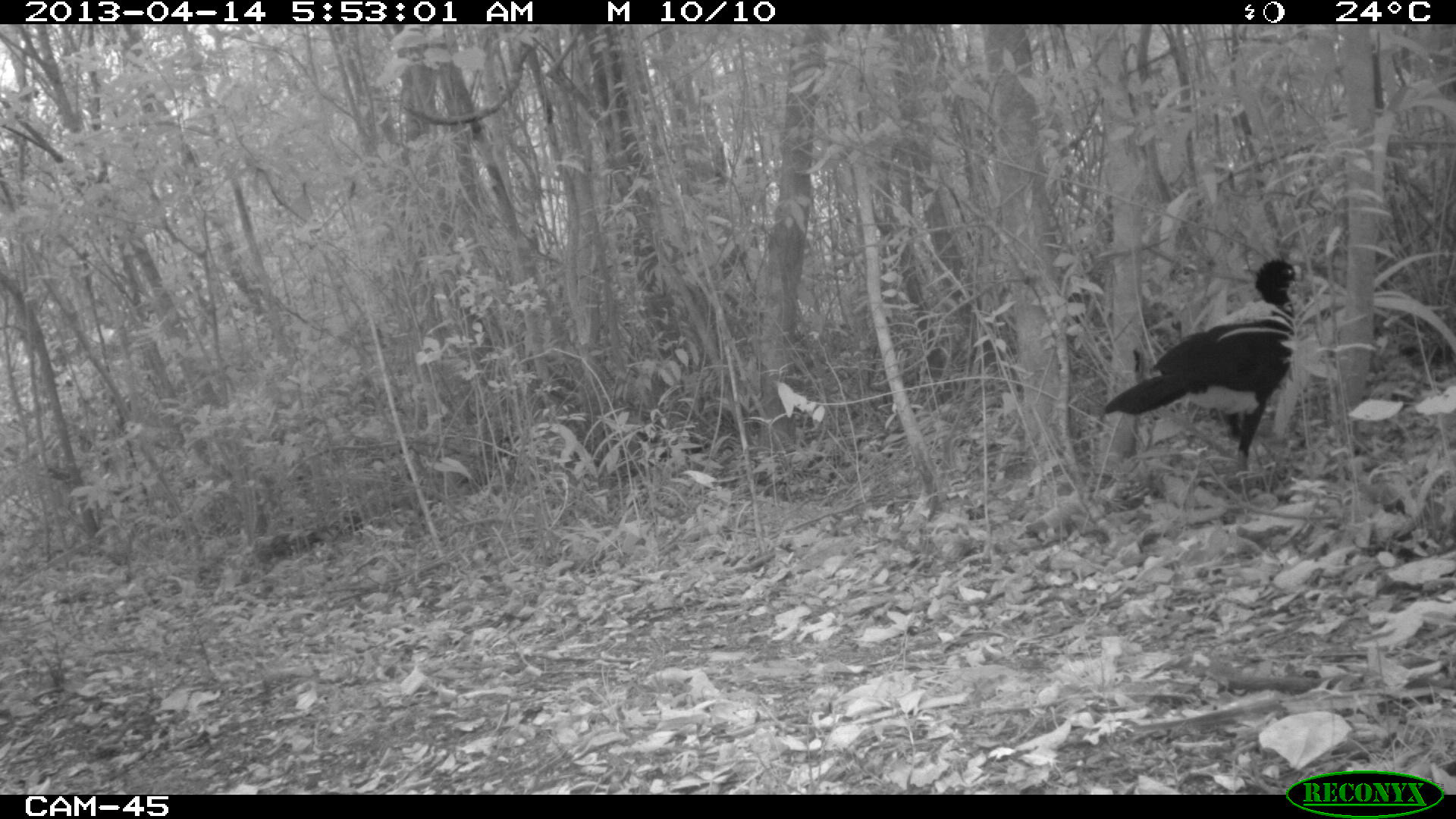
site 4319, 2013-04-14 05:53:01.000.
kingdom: Animalia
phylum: Chordata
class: Aves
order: Galliformes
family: Cracidae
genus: Crax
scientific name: Crax rubra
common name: great curassow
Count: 1.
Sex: male.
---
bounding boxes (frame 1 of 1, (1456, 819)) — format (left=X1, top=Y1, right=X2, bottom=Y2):
crax rubra: (left=1100, top=255, right=1306, bottom=507)